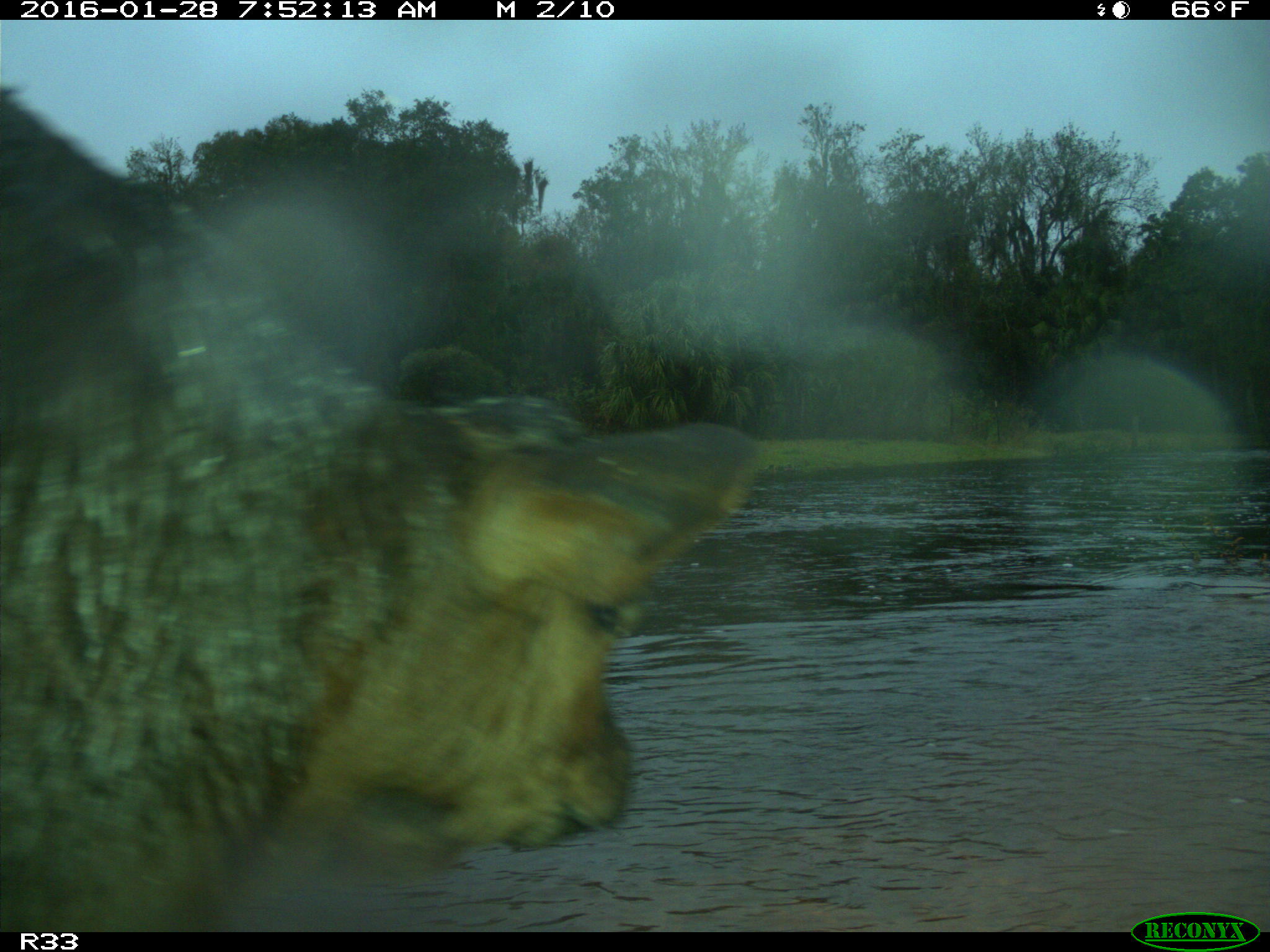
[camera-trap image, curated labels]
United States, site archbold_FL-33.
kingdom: Animalia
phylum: Chordata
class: Mammalia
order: Artiodactyla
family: Bovidae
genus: Bos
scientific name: Bos taurus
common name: domestic cow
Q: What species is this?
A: Bos taurus (domestic cow).